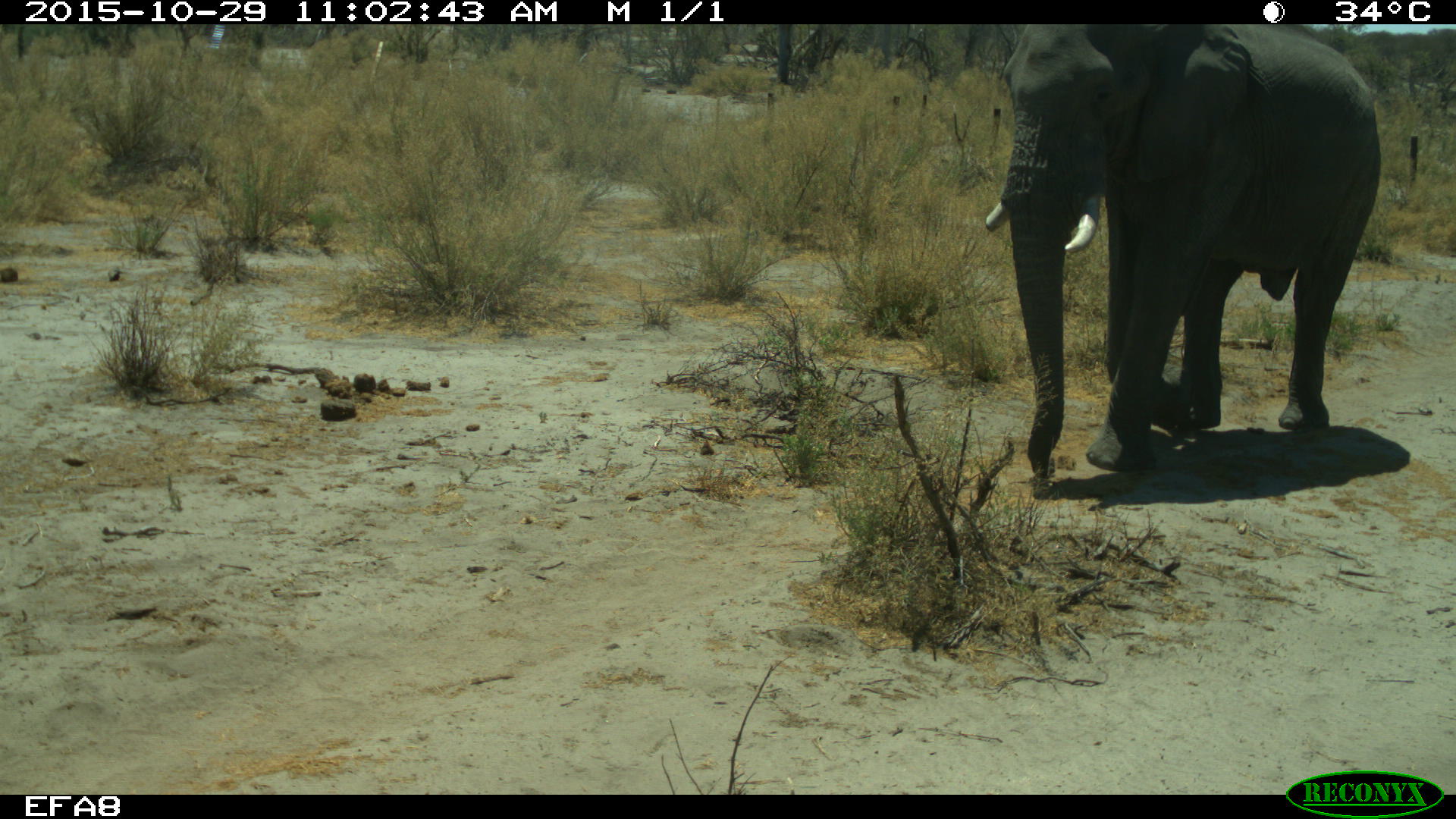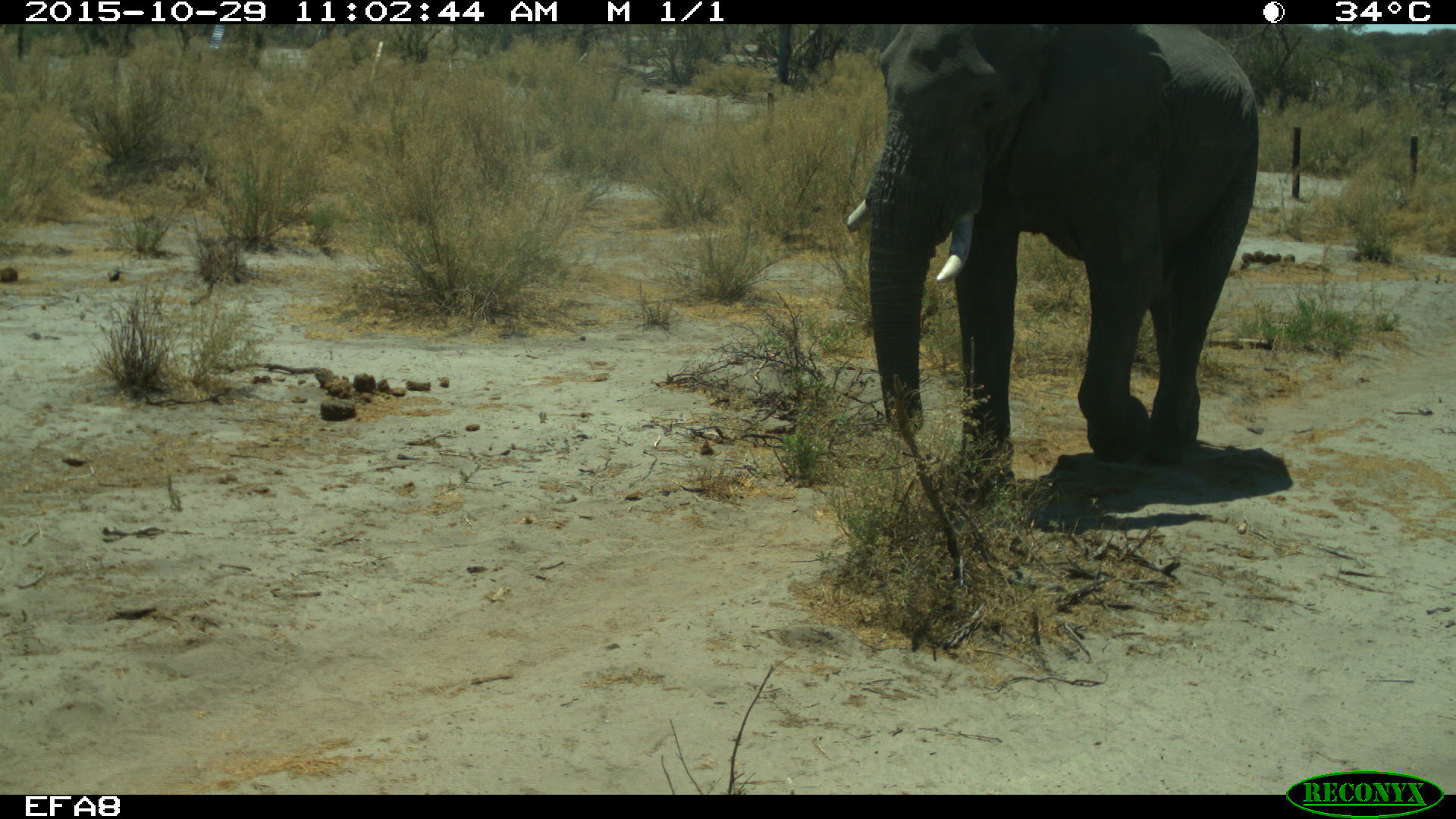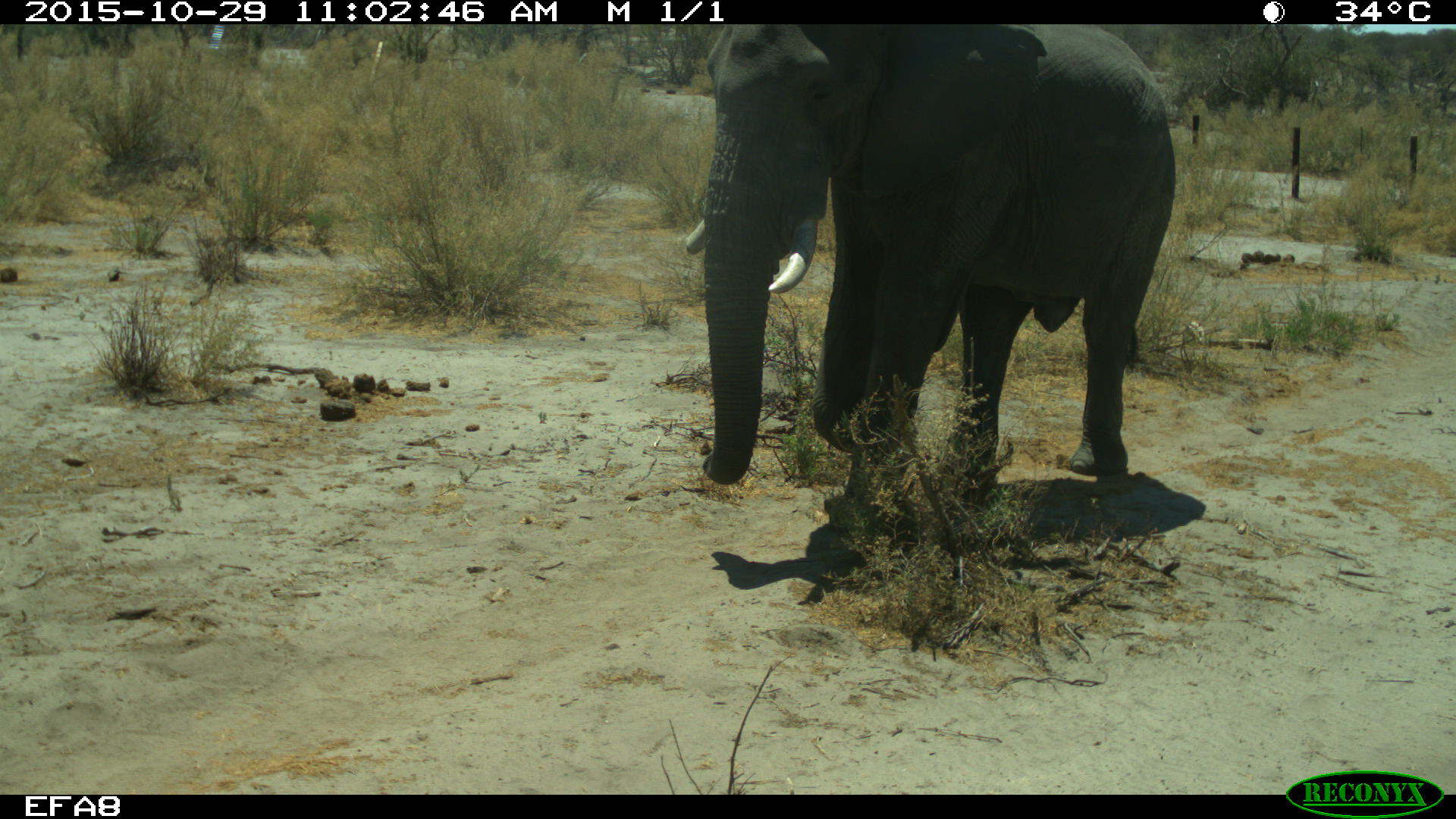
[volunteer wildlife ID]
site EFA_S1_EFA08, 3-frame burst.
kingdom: Animalia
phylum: Chordata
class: Mammalia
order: Proboscidea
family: Elephantidae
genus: Loxodonta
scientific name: Loxodonta africana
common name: african bush elephant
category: elephant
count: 1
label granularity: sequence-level